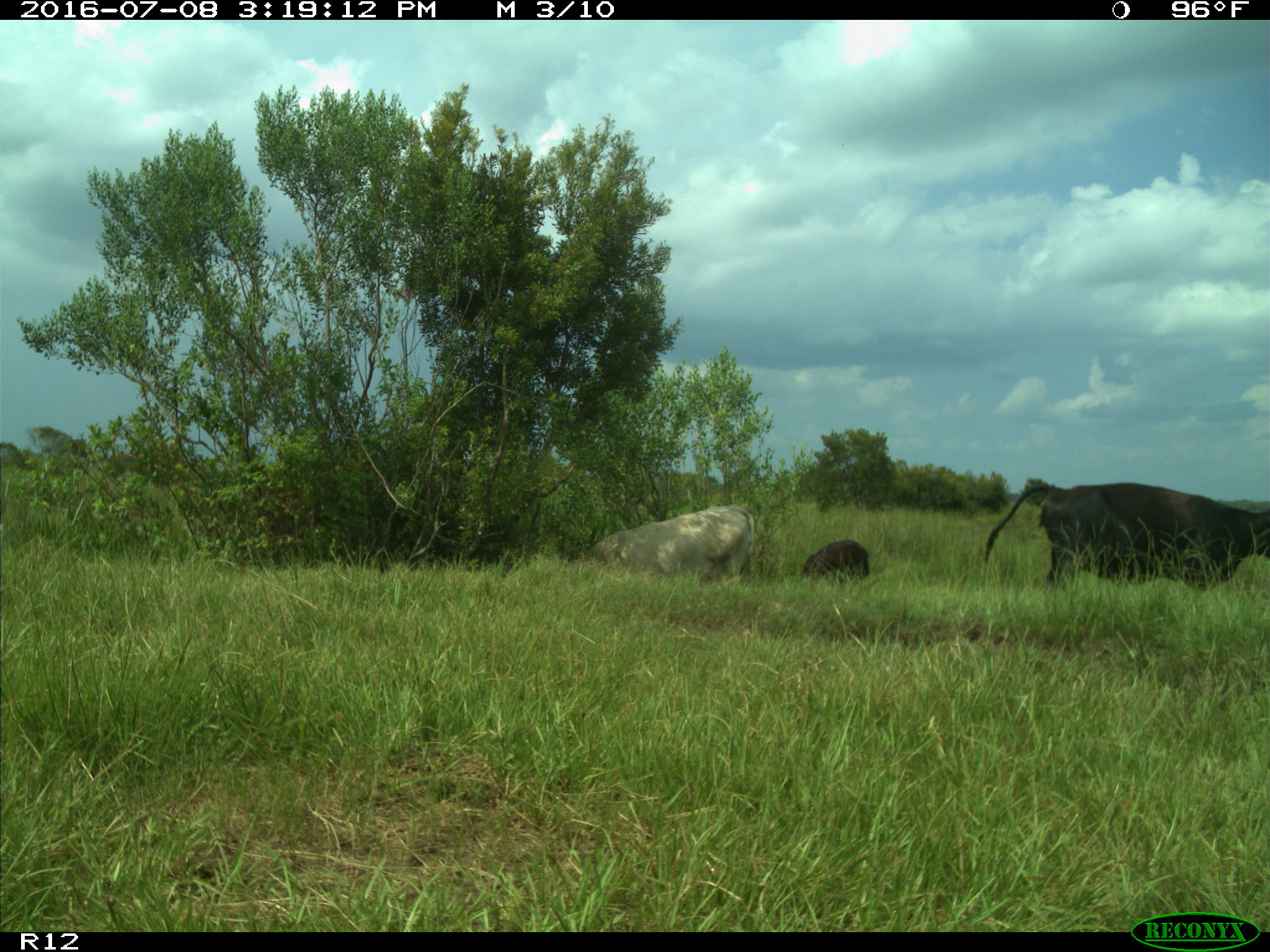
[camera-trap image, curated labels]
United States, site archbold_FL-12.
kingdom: Animalia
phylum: Chordata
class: Mammalia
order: Artiodactyla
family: Bovidae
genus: Bos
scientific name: Bos taurus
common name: domestic cow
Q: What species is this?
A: Bos taurus (domestic cow).